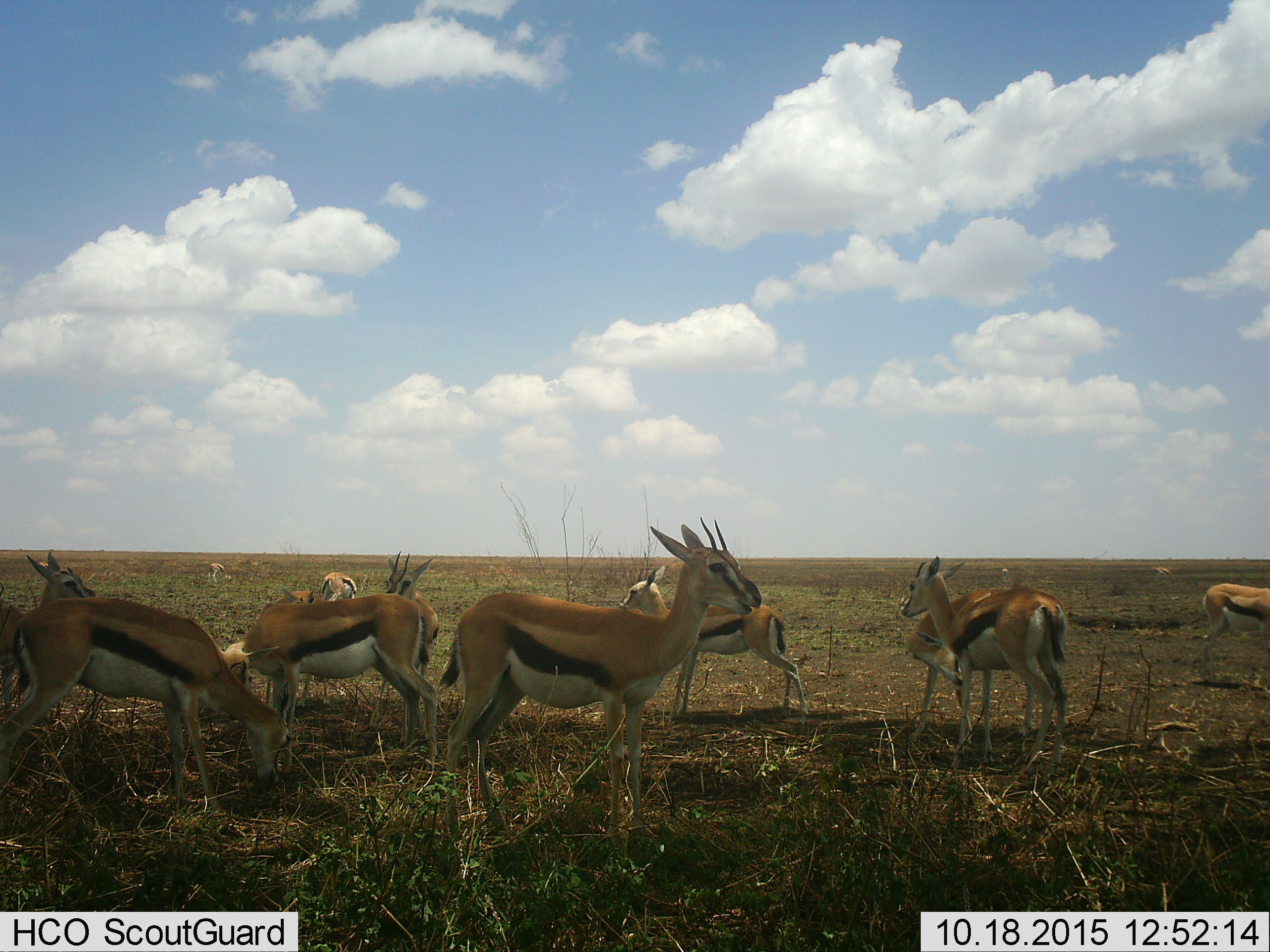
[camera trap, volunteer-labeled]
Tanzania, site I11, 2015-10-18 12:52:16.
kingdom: Animalia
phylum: Chordata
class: Mammalia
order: Artiodactyla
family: Bovidae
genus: Eudorcas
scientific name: Eudorcas thomsonii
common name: thomson's gazelle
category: gazellethomsons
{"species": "gazellethomsons (thomson's gazelle) (Eudorcas thomsonii)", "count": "11-50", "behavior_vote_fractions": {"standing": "100%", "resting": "10%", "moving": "0%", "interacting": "10%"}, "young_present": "10%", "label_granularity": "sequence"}